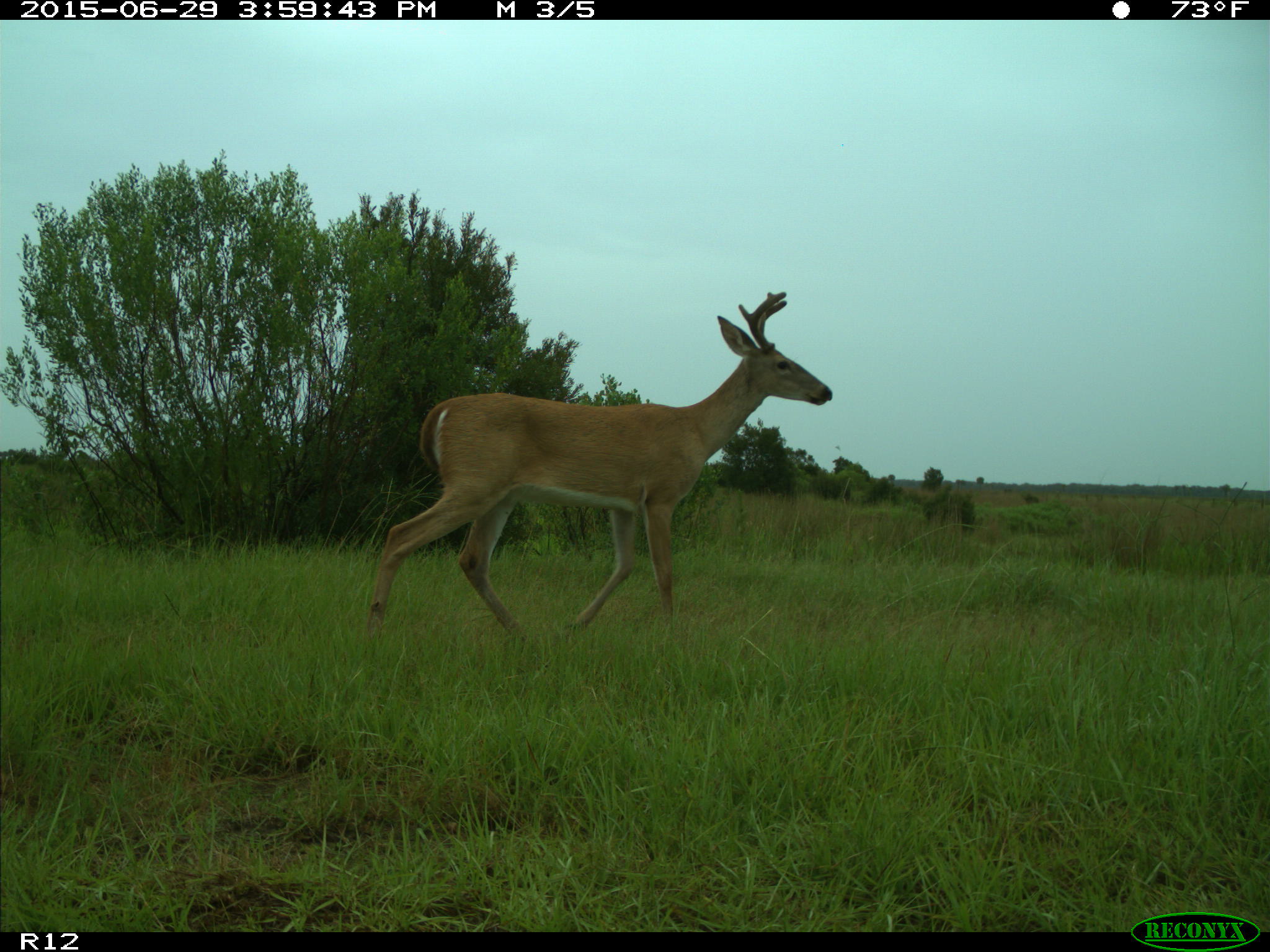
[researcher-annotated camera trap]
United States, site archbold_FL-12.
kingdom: Animalia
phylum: Chordata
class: Mammalia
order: Artiodactyla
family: Cervidae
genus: Odocoileus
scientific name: Odocoileus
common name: deer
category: unidentified deer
Unidentified deer (deer) (Odocoileus).